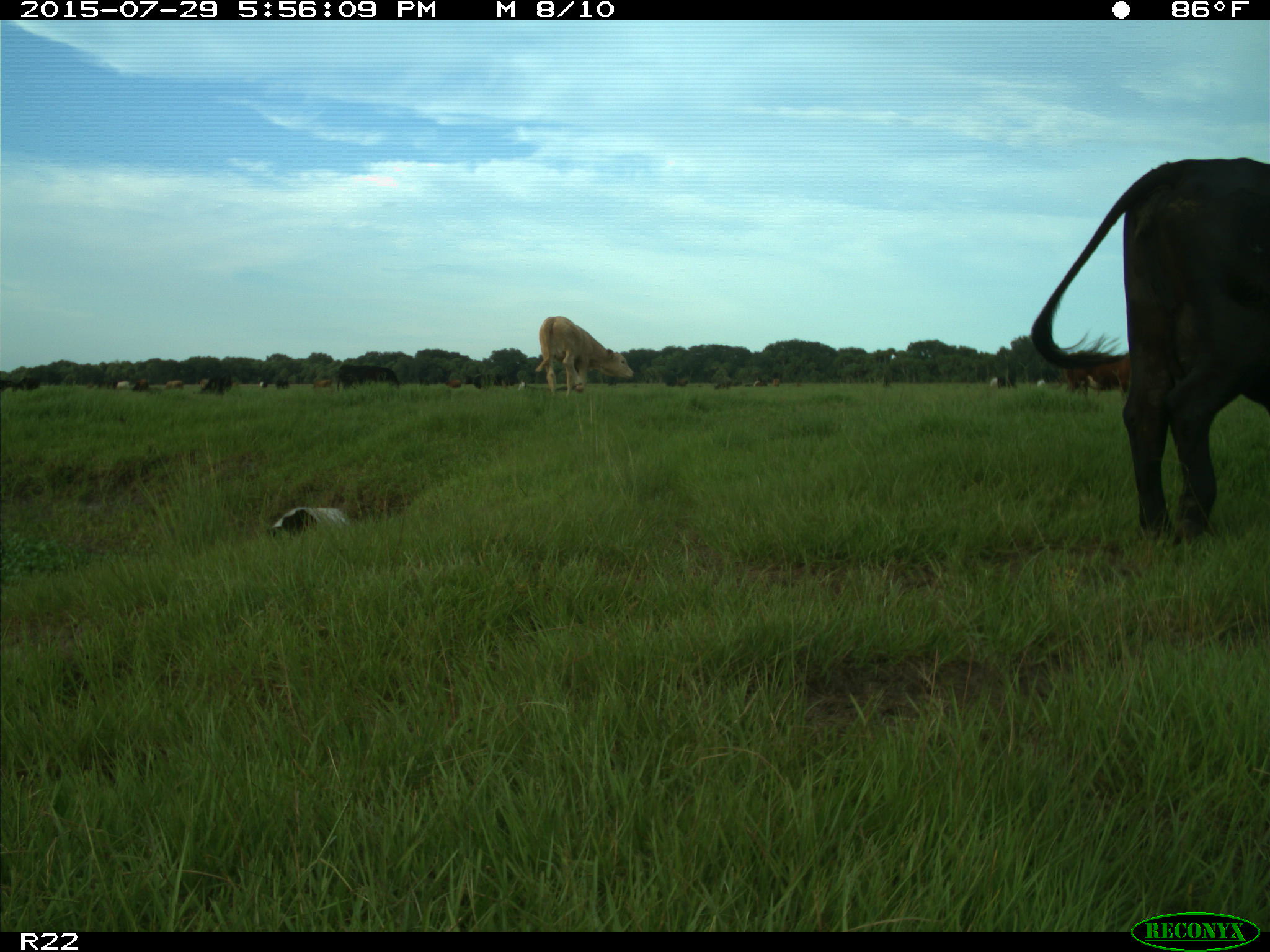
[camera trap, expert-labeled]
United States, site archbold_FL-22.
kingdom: Animalia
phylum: Chordata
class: Mammalia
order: Artiodactyla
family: Bovidae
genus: Bos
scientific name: Bos taurus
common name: domestic cow